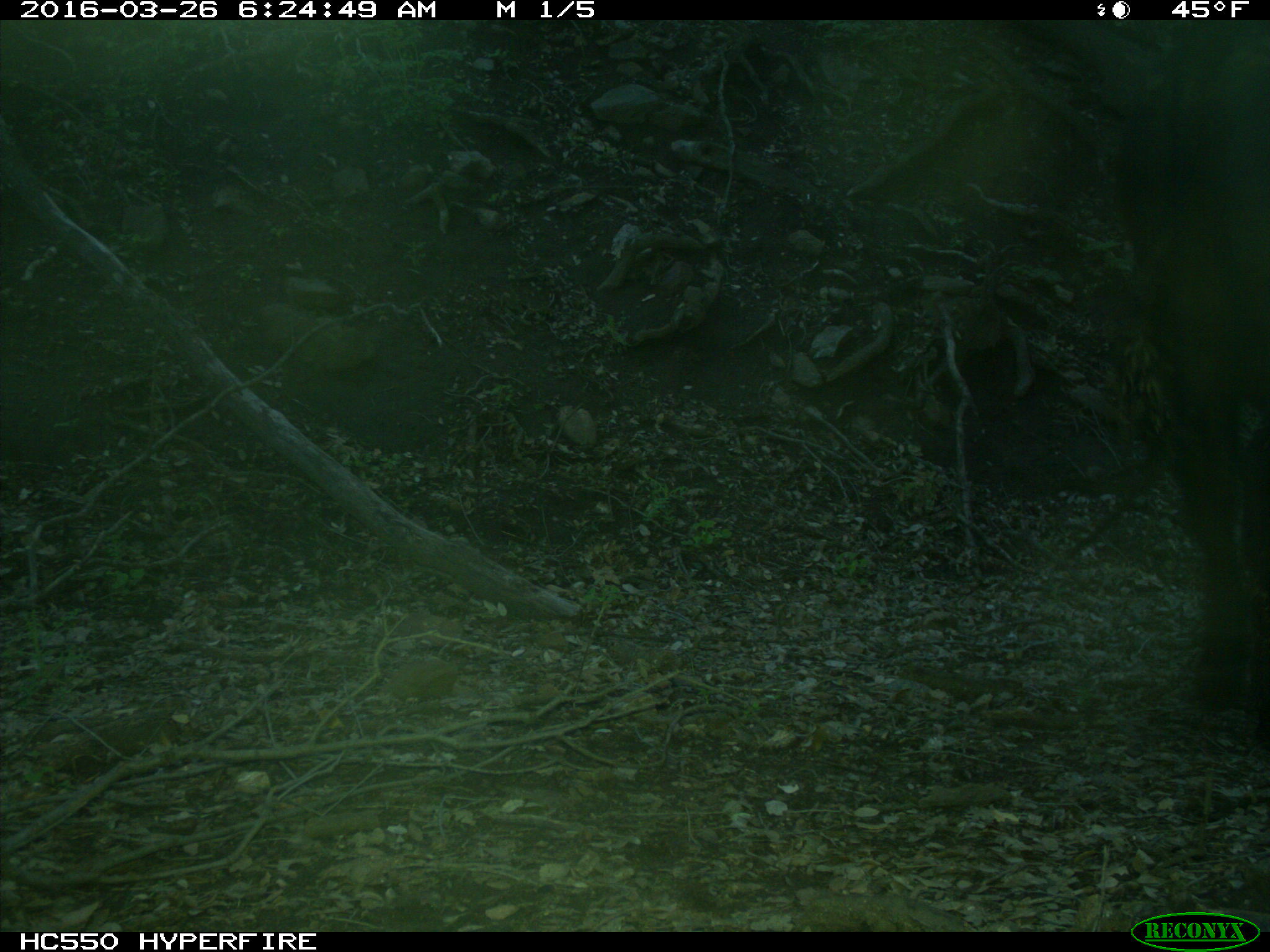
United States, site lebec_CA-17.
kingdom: Animalia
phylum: Chordata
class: Mammalia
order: Artiodactyla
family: Bovidae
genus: Bos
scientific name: Bos taurus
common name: domestic cow